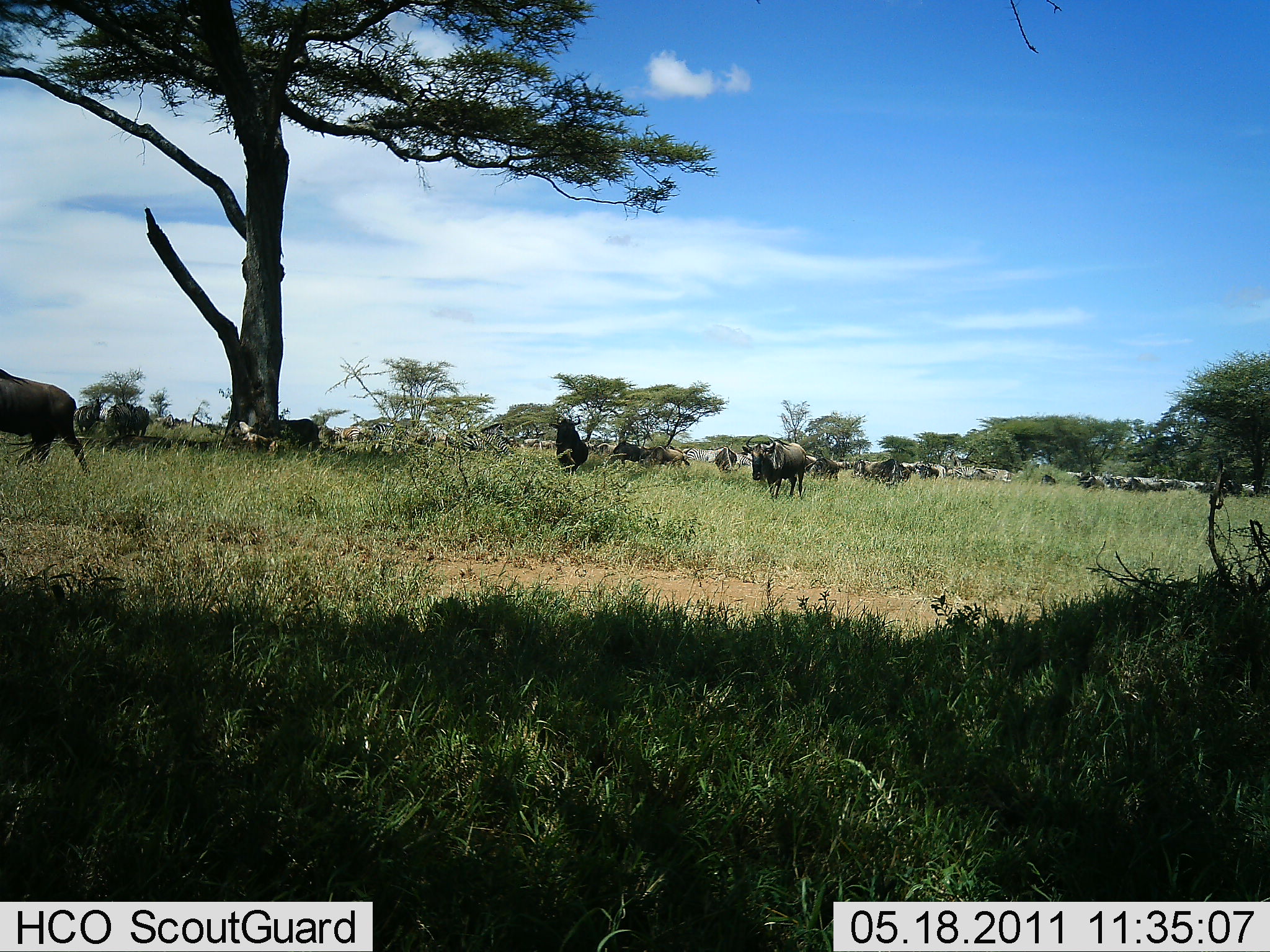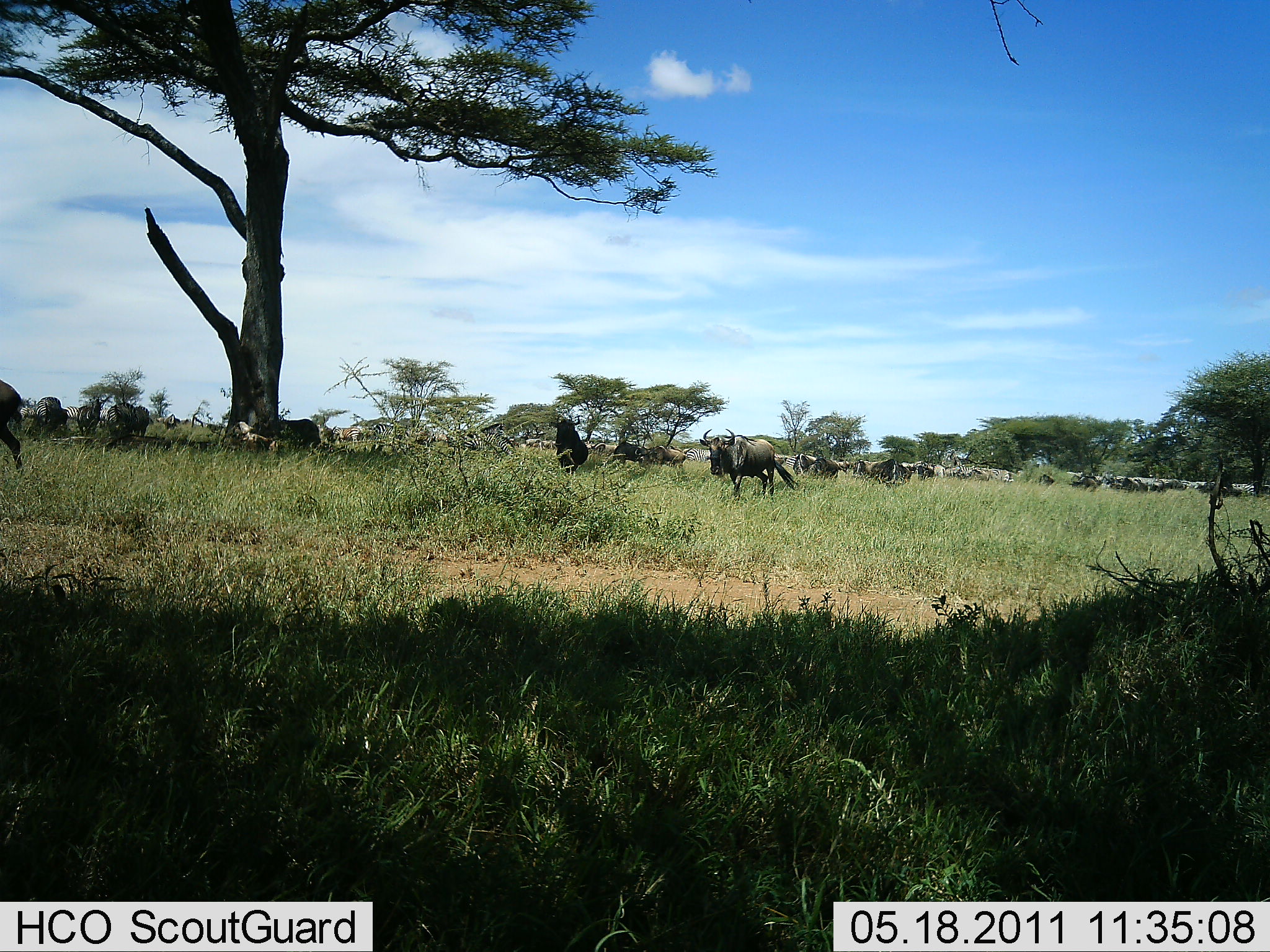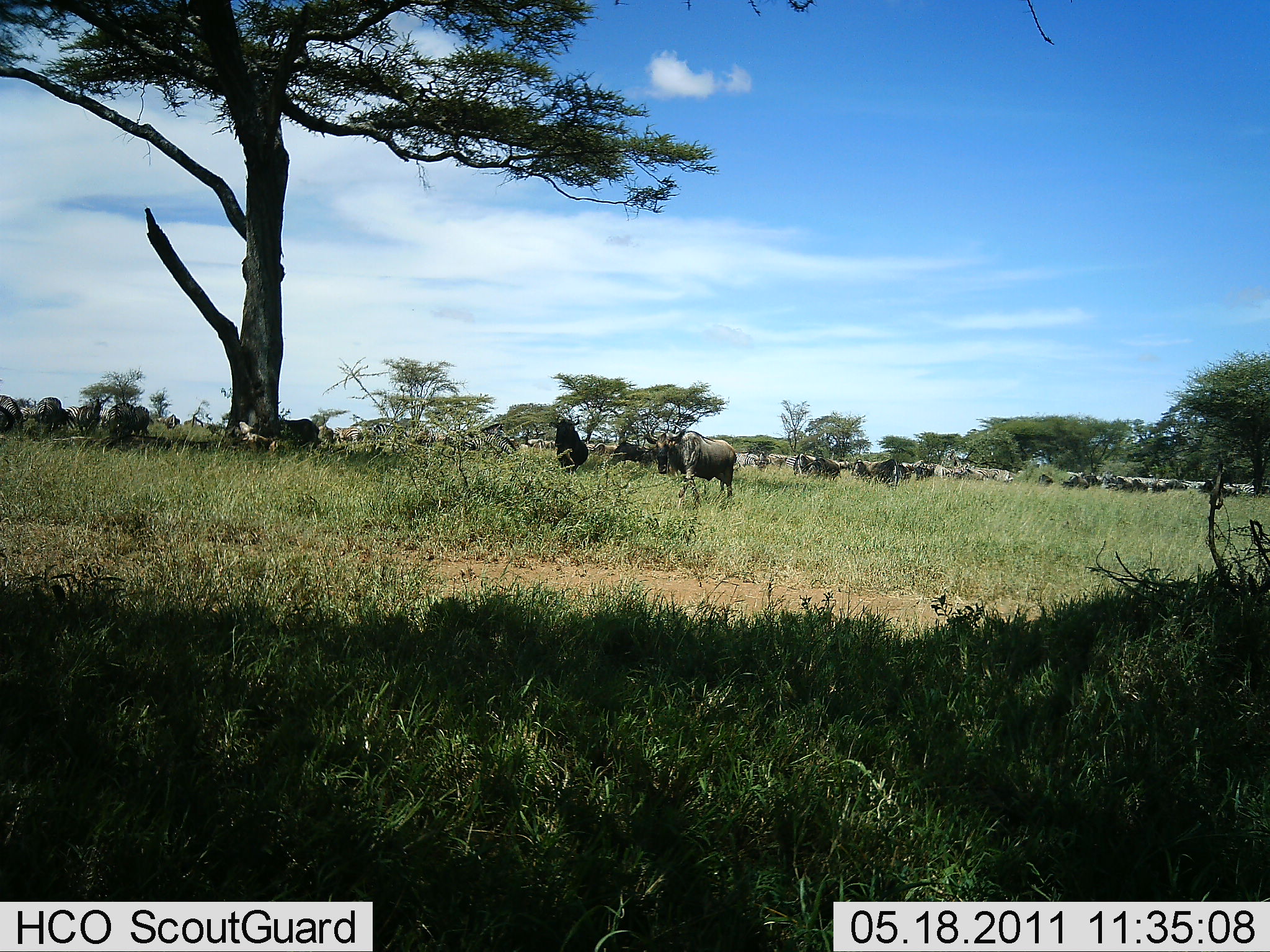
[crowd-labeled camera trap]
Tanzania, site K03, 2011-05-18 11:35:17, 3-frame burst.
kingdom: Animalia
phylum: Chordata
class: Mammalia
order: Artiodactyla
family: Bovidae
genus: Connochaetes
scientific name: Connochaetes taurinus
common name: blue wildebeest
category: wildebeest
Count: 11-50.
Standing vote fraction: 62%.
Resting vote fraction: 15%.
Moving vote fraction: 100%.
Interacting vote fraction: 0%.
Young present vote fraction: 0%.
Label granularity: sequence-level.